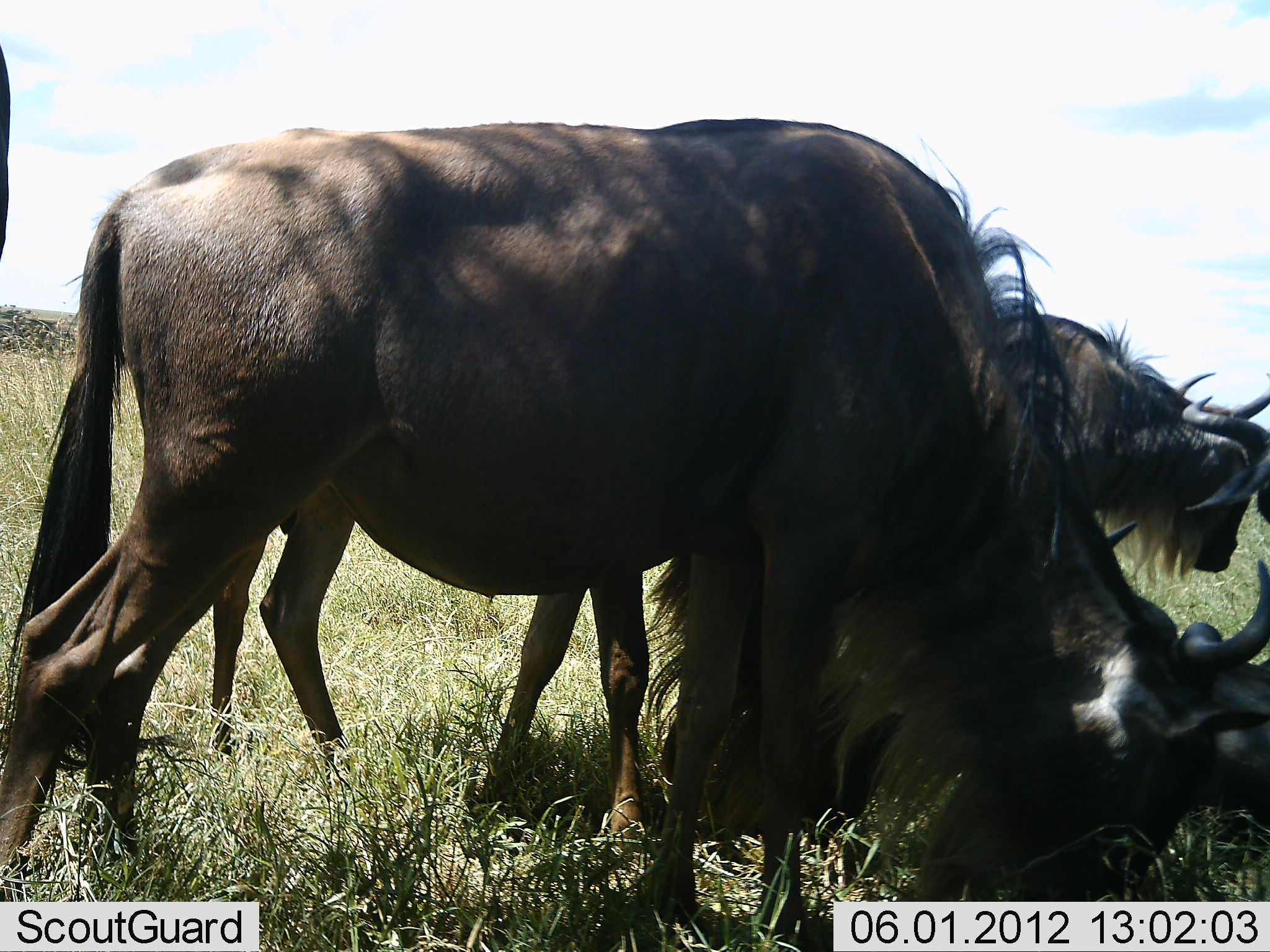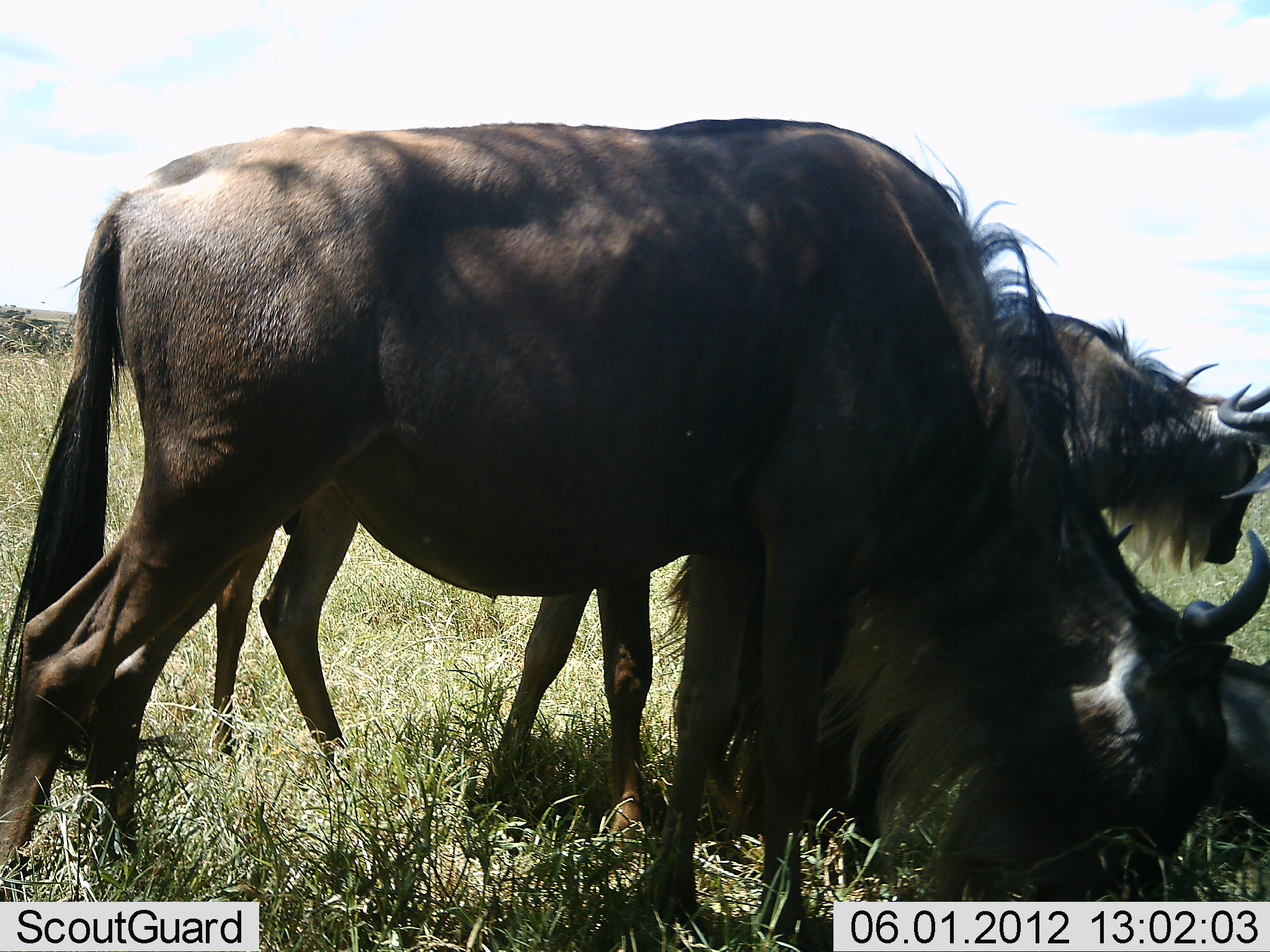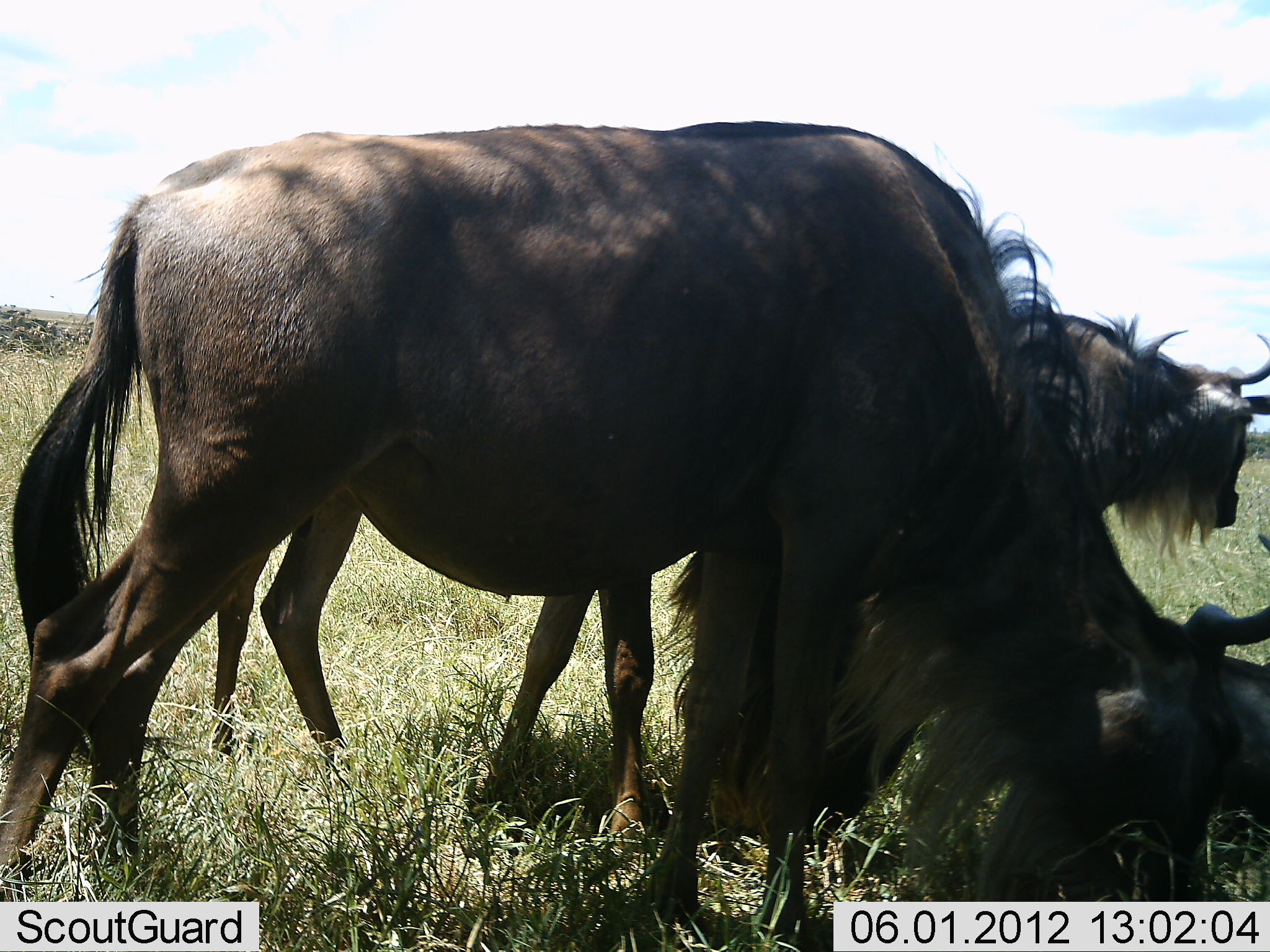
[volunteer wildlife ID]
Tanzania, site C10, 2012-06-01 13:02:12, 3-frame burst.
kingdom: Animalia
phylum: Chordata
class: Mammalia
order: Artiodactyla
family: Bovidae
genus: Connochaetes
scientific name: Connochaetes taurinus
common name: blue wildebeest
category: wildebeest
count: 3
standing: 50%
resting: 30%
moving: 0%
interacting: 0%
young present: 0%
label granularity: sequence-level